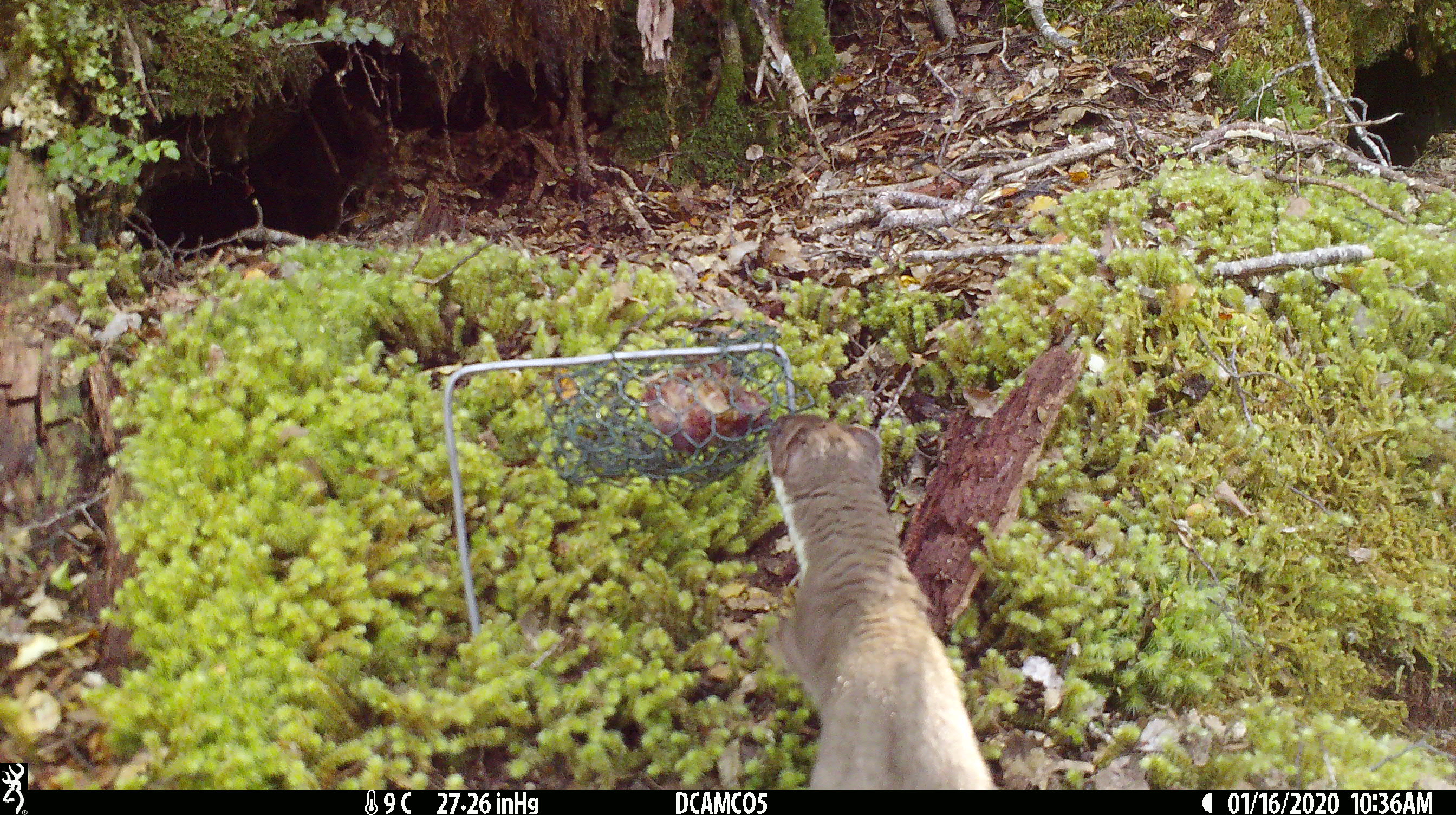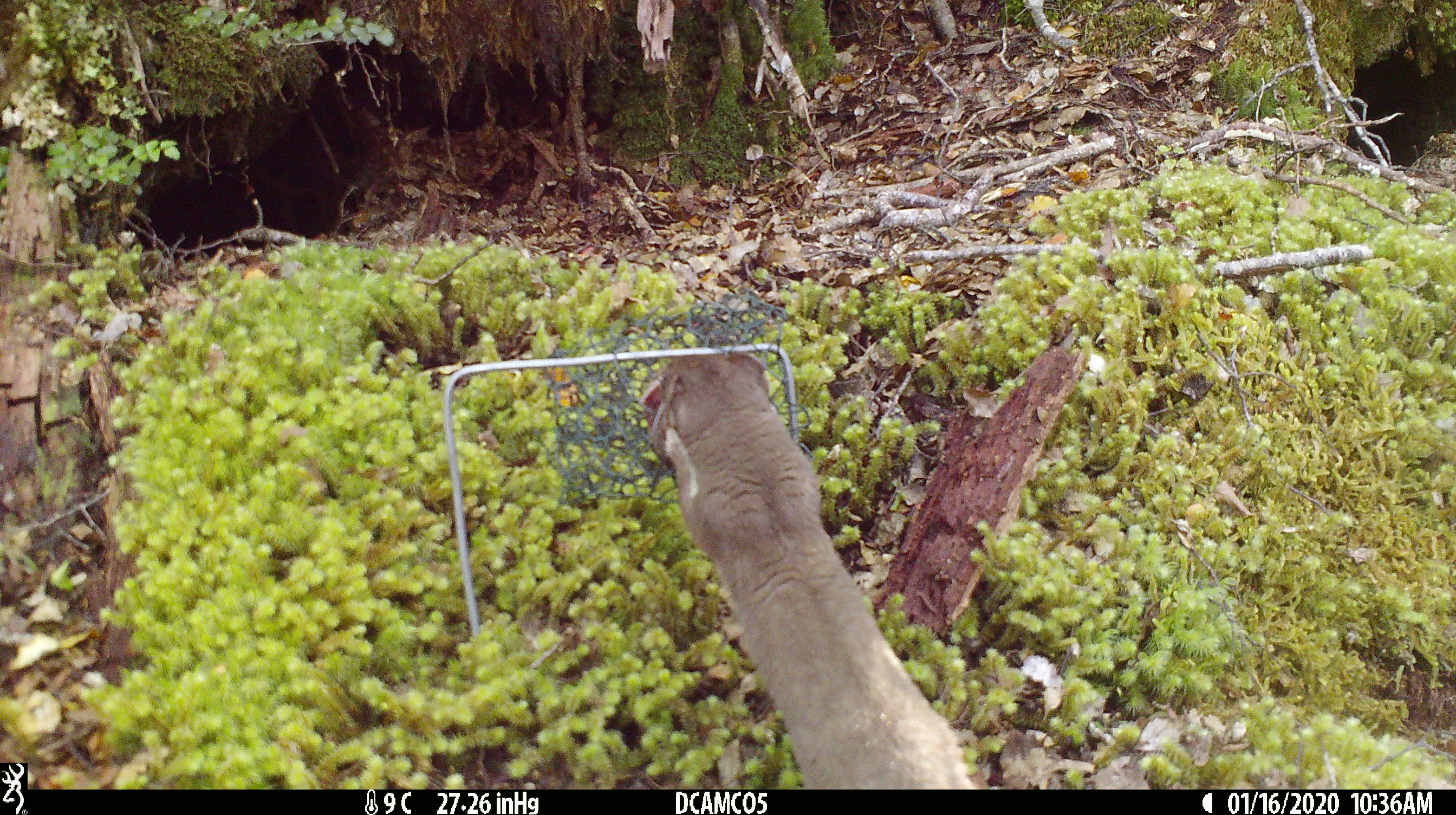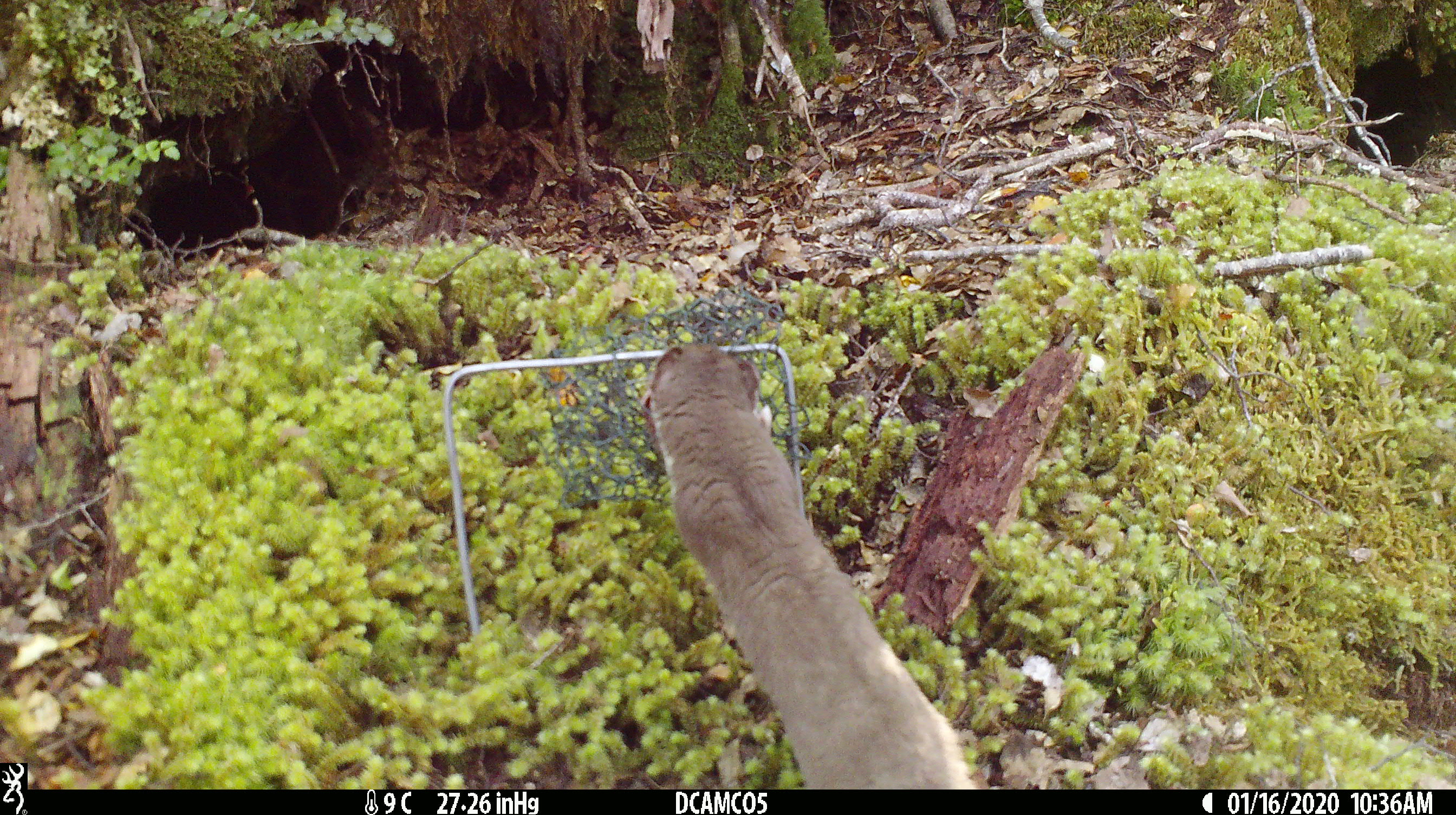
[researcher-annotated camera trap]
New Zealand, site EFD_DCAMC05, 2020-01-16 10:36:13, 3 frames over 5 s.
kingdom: Animalia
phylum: Chordata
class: Mammalia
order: Carnivora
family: Mustelidae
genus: Mustela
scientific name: Mustela erminea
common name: stoat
Stoat (Mustela erminea).